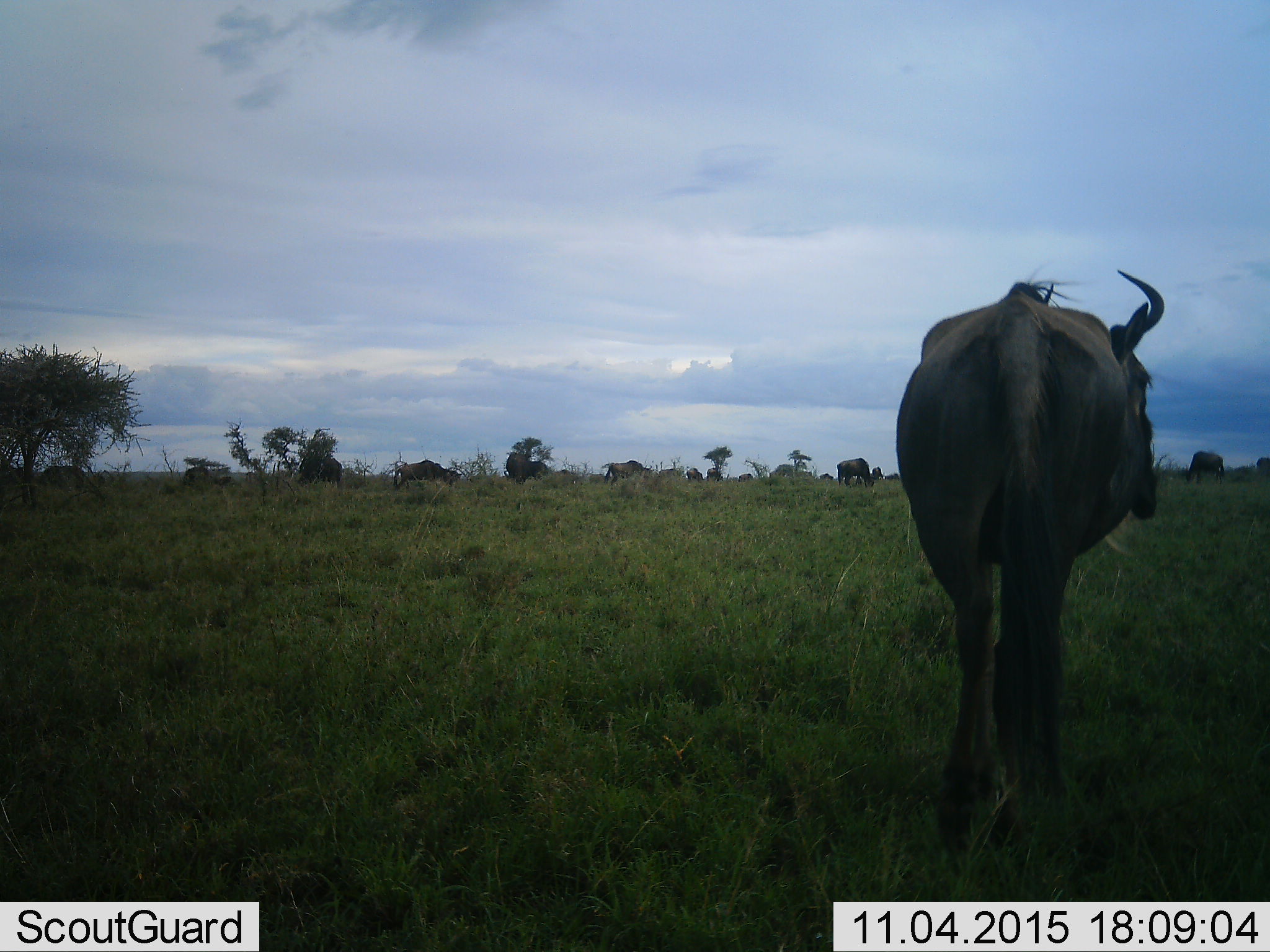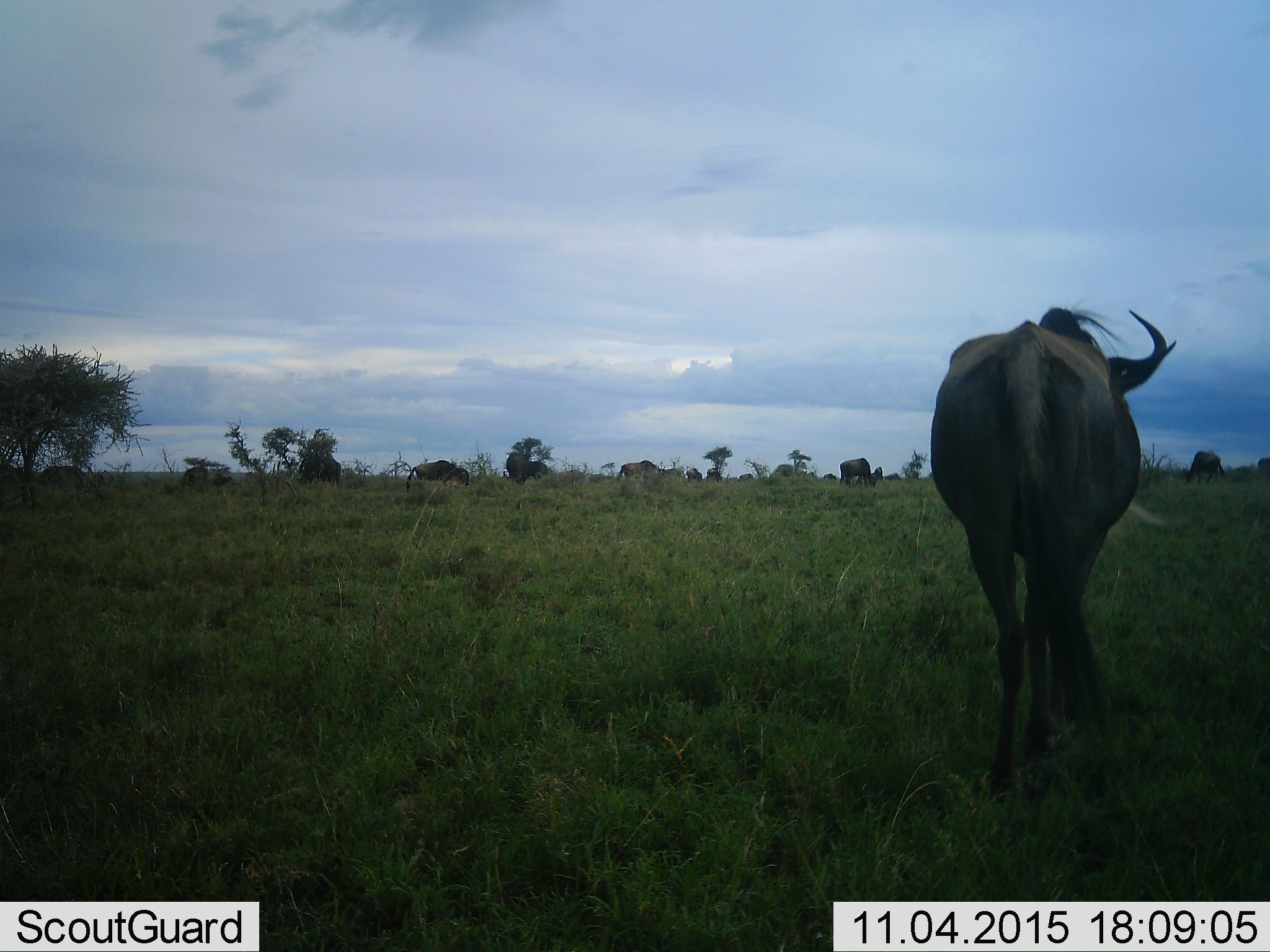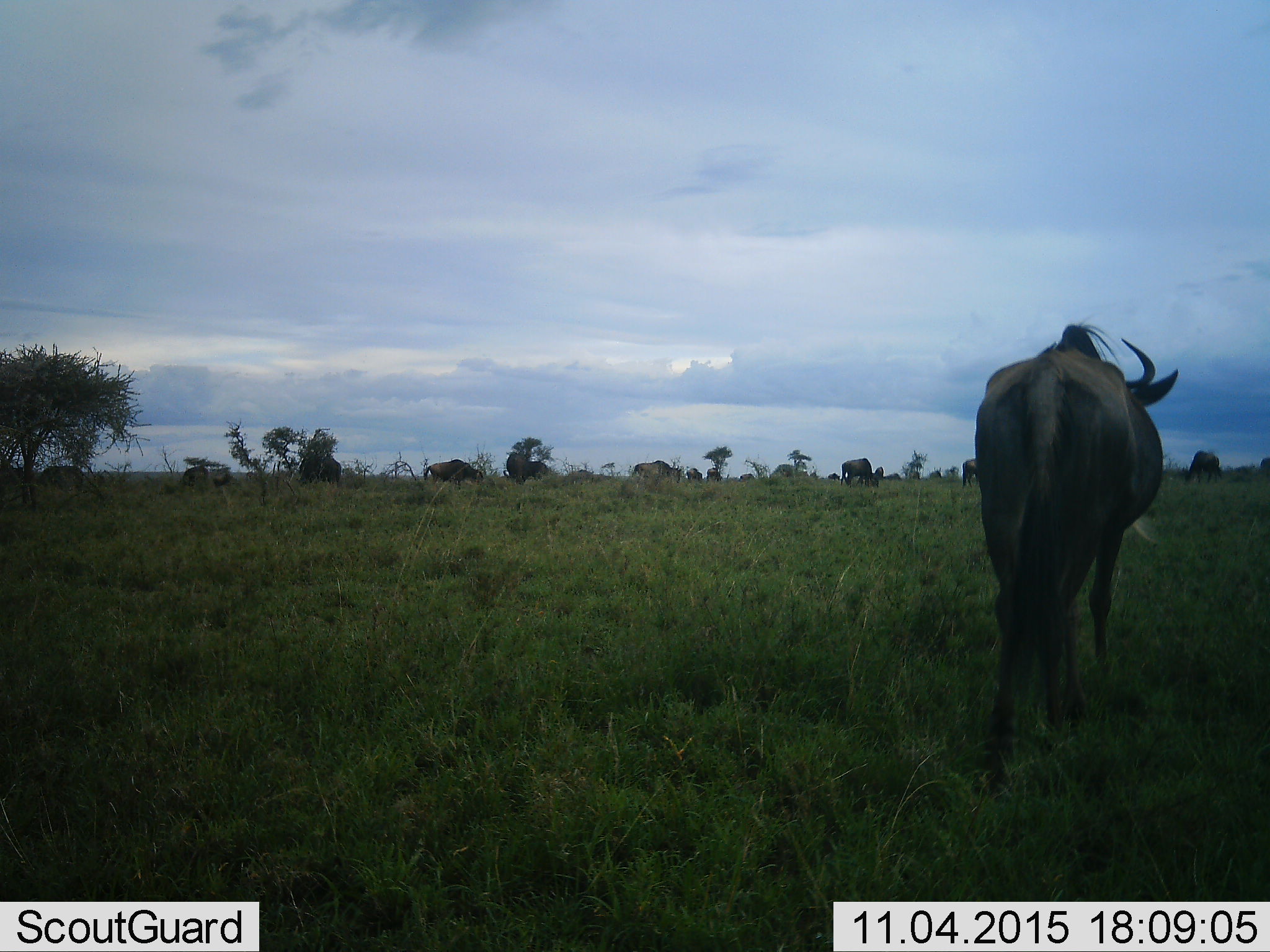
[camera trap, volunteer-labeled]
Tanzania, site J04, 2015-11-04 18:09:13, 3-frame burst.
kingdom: Animalia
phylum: Chordata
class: Mammalia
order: Artiodactyla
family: Bovidae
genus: Connochaetes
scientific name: Connochaetes taurinus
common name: blue wildebeest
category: wildebeest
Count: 11-50.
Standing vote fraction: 62%.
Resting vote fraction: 0%.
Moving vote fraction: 75%.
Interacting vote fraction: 0%.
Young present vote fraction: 0%.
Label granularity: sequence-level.